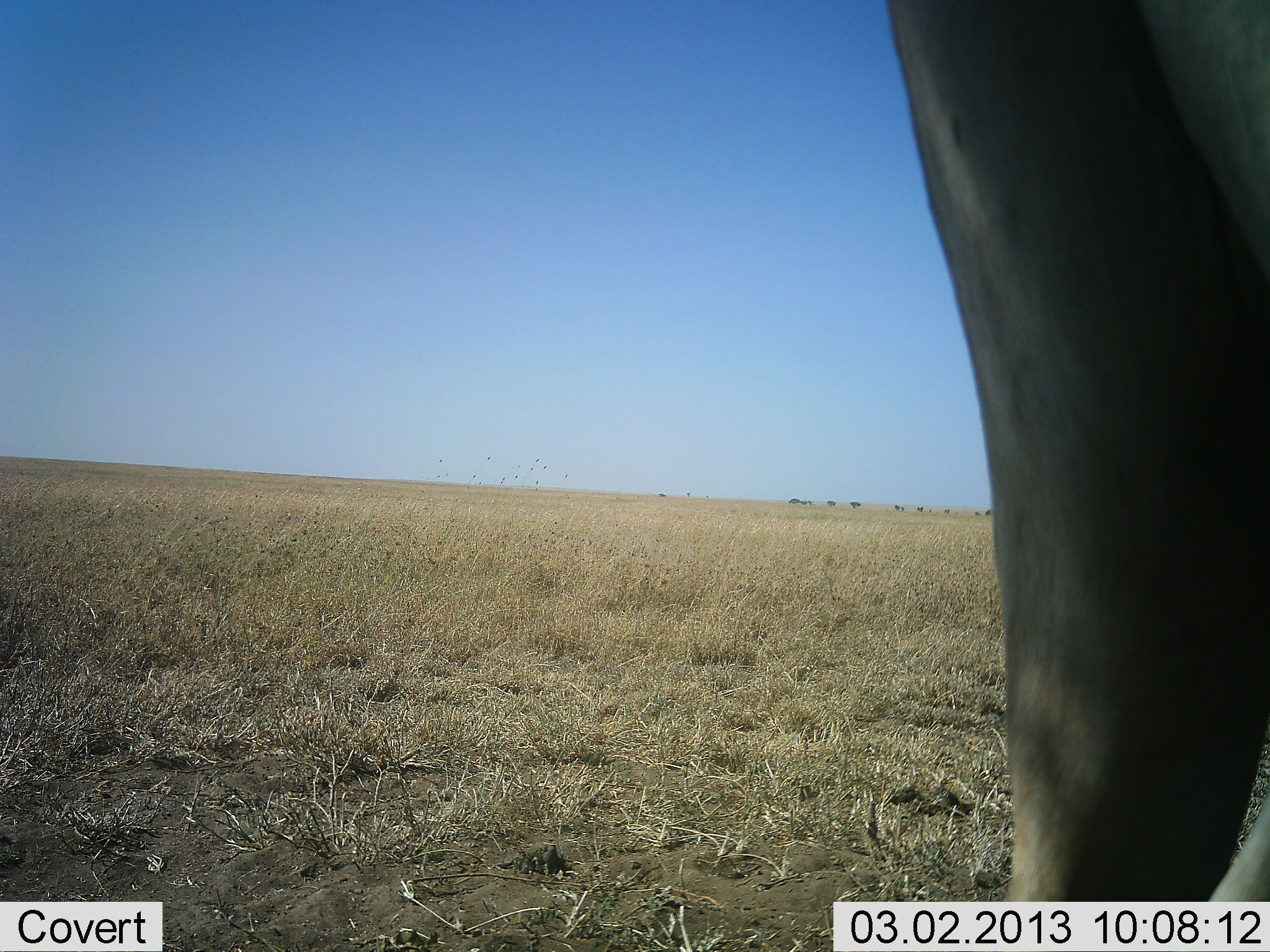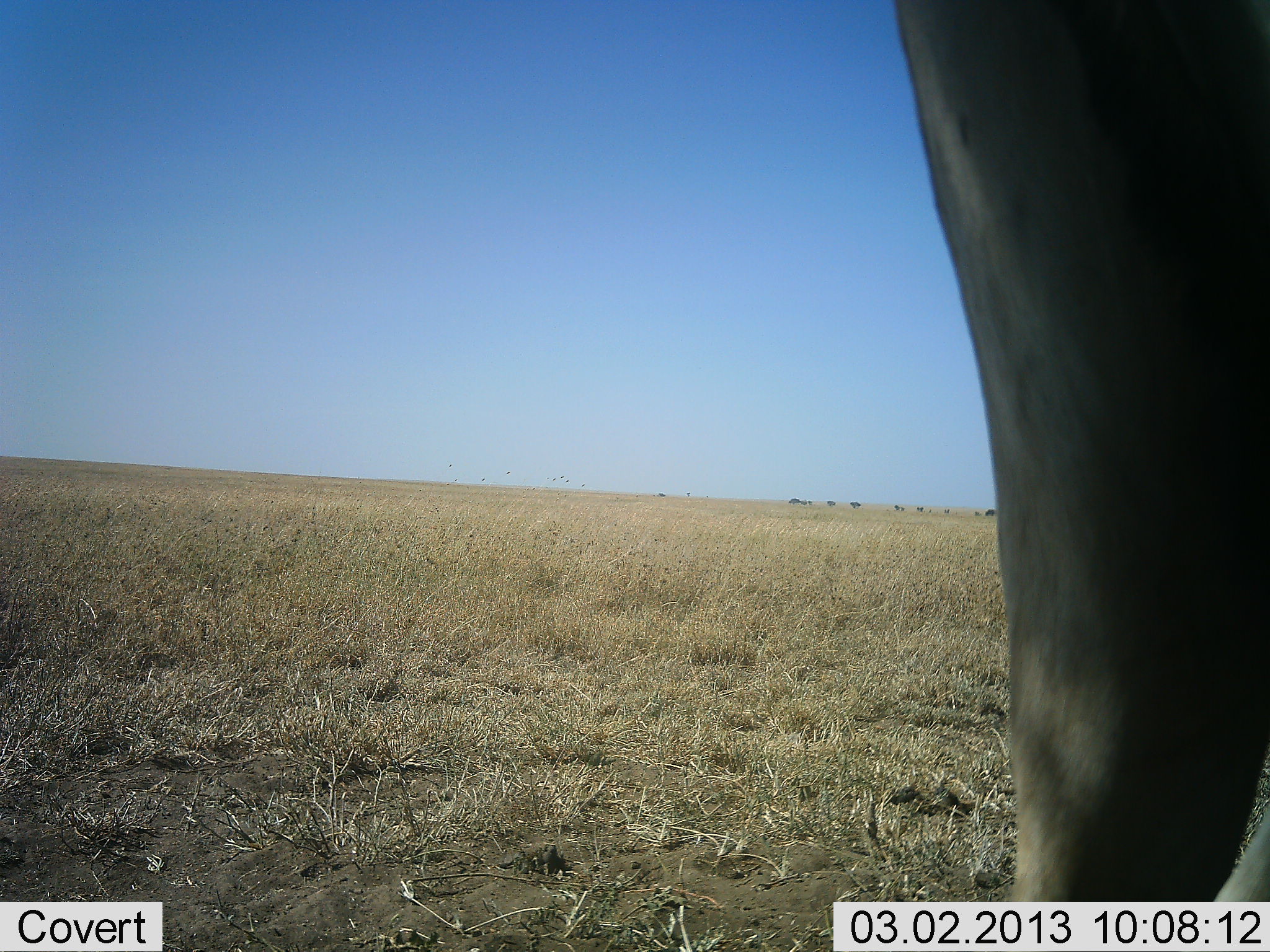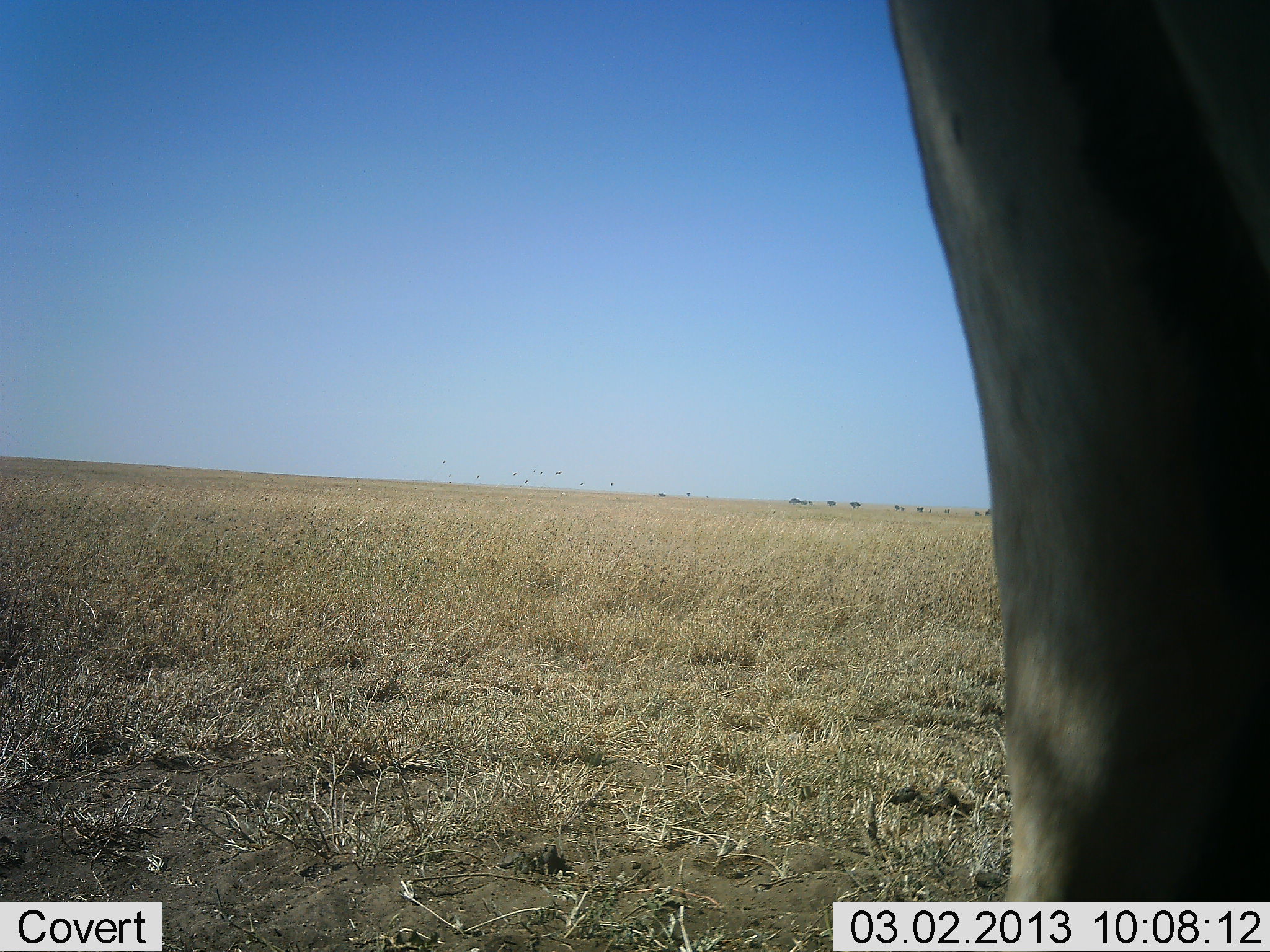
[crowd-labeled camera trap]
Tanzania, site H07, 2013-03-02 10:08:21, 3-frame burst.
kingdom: Animalia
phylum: Chordata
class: Mammalia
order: Artiodactyla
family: Bovidae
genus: Connochaetes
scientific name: Connochaetes taurinus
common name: blue wildebeest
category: wildebeest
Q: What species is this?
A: Wildebeest (blue wildebeest) (Connochaetes taurinus).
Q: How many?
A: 1.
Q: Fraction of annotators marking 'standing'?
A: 80%.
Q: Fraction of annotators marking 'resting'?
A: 0%.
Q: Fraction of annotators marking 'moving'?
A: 20%.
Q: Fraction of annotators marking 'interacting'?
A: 0%.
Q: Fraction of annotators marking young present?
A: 0%.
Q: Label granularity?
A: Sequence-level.